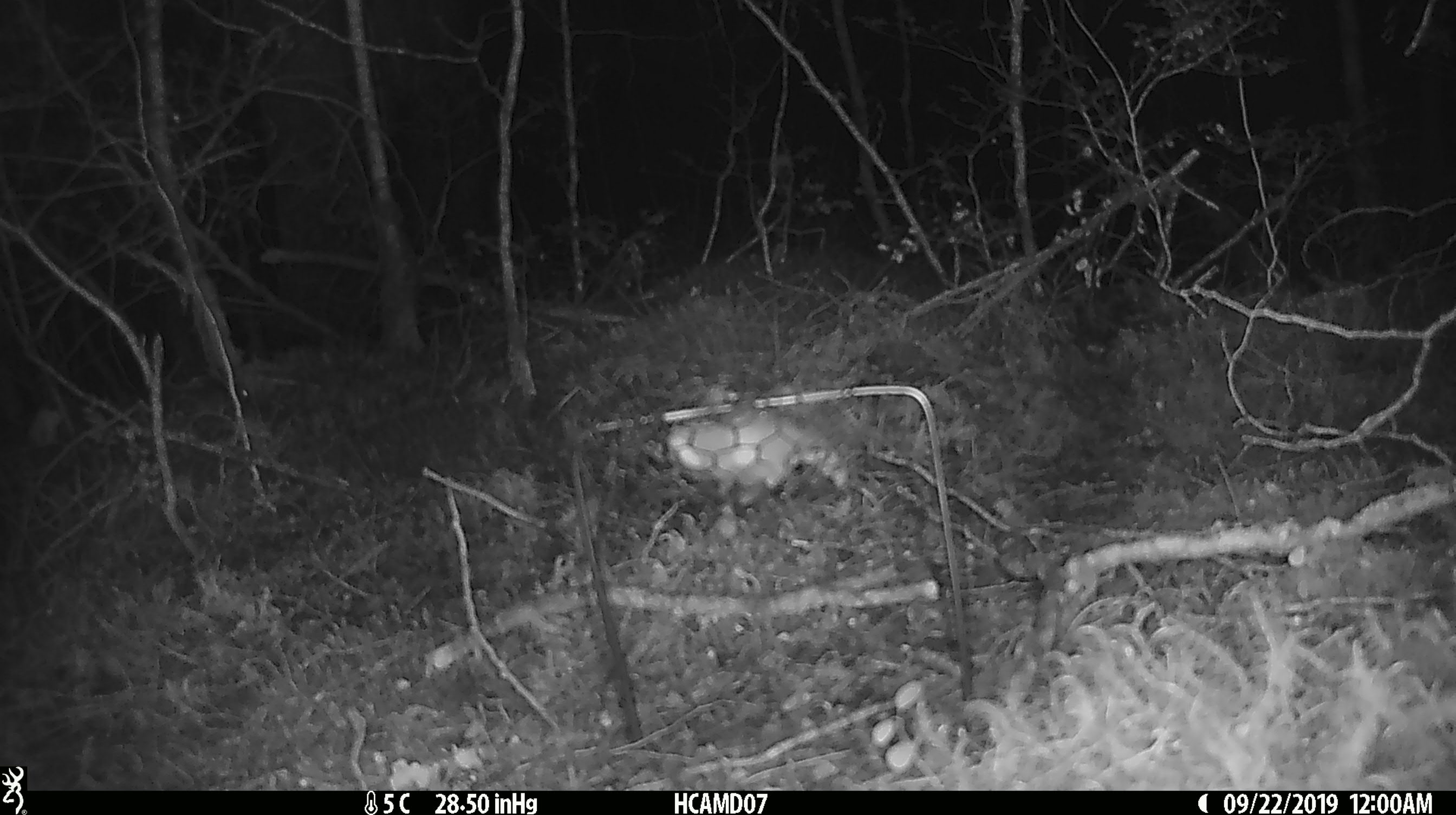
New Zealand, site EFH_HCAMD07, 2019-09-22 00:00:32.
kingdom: Animalia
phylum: Chordata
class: Mammalia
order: Rodentia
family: Muridae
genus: Mus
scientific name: Mus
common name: mouse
Mouse (Mus).